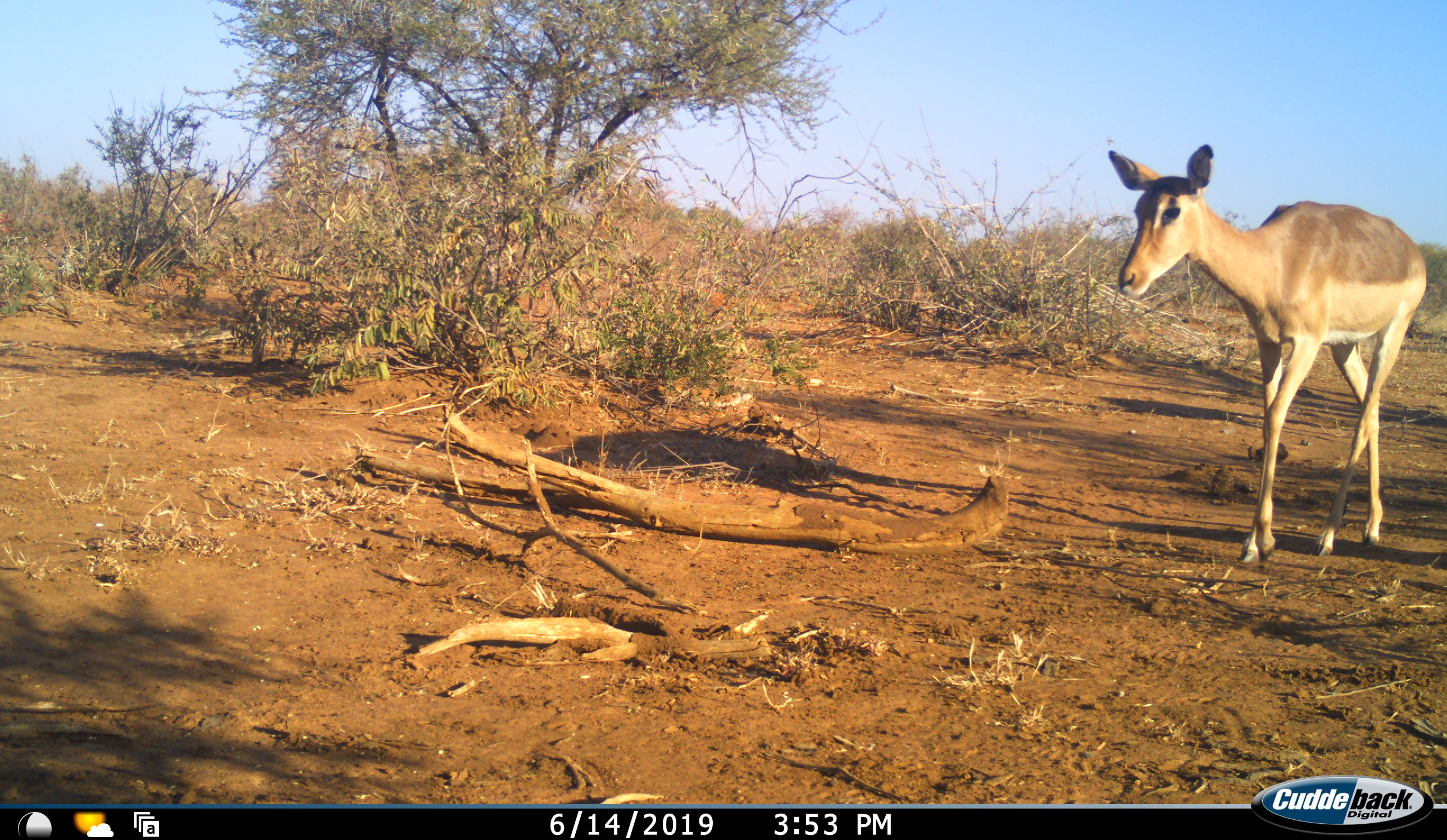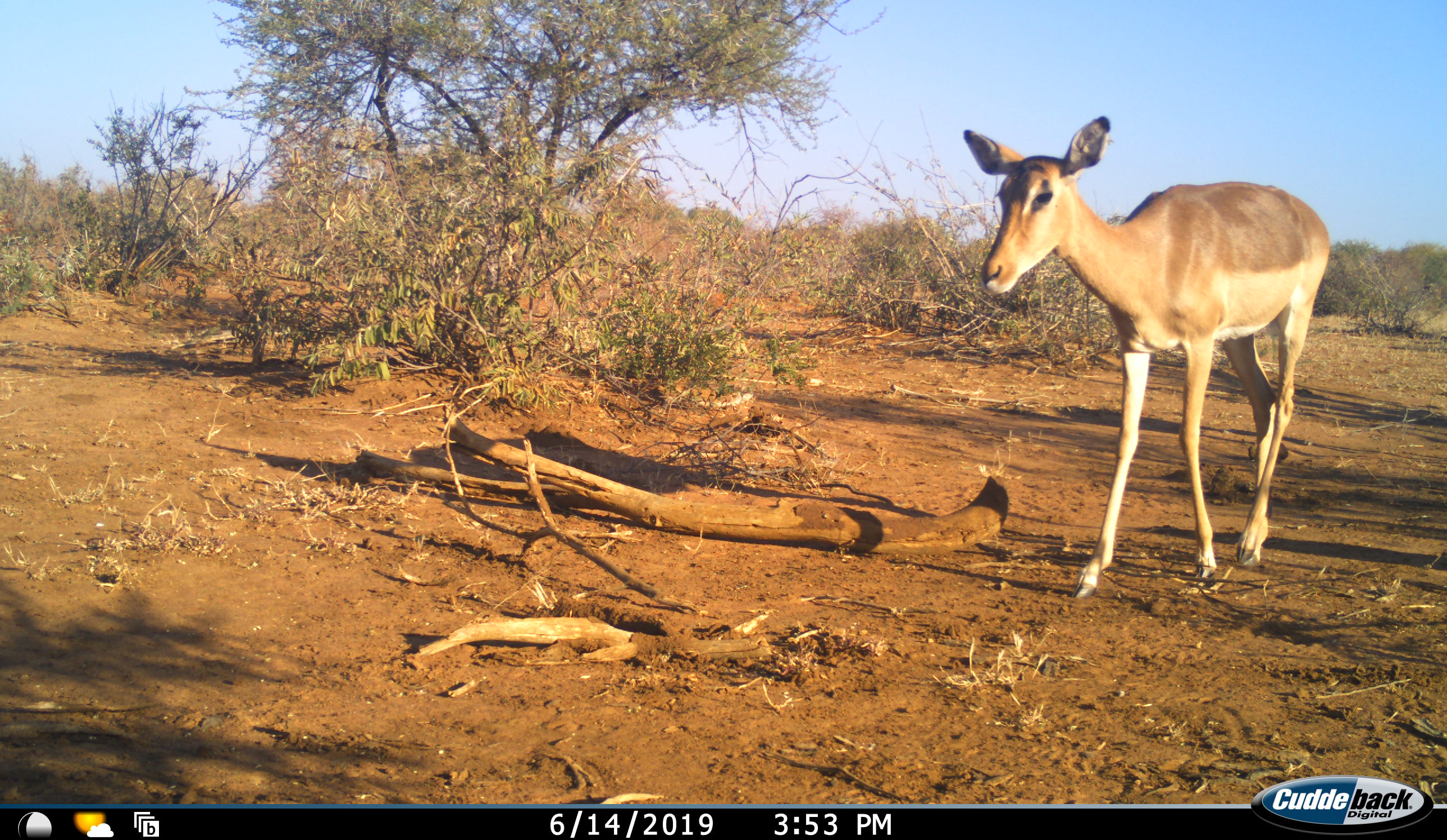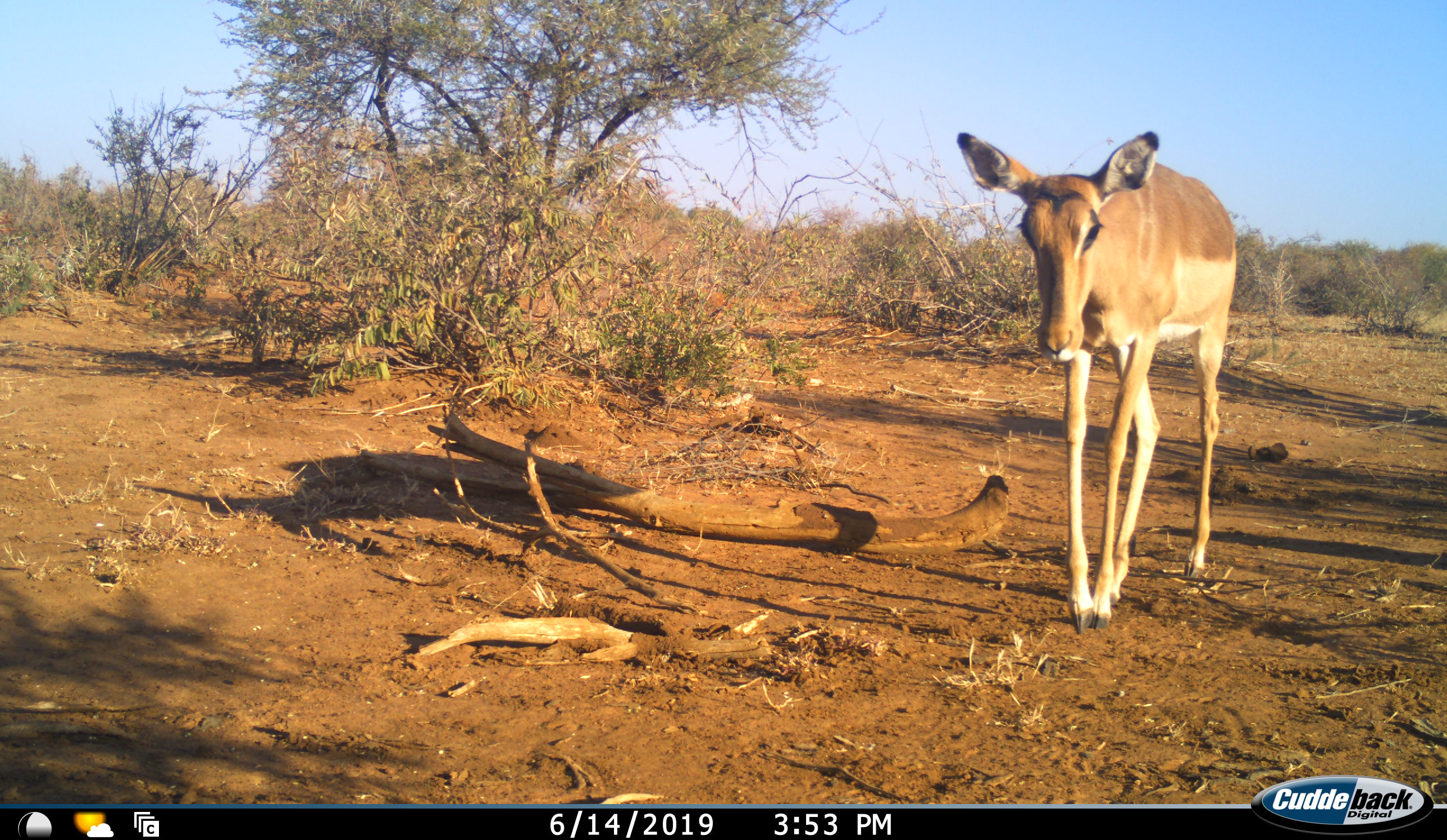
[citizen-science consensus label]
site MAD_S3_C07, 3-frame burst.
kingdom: Animalia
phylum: Chordata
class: Mammalia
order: Artiodactyla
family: Bovidae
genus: Aepyceros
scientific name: Aepyceros melampus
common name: impala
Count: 1.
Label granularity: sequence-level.